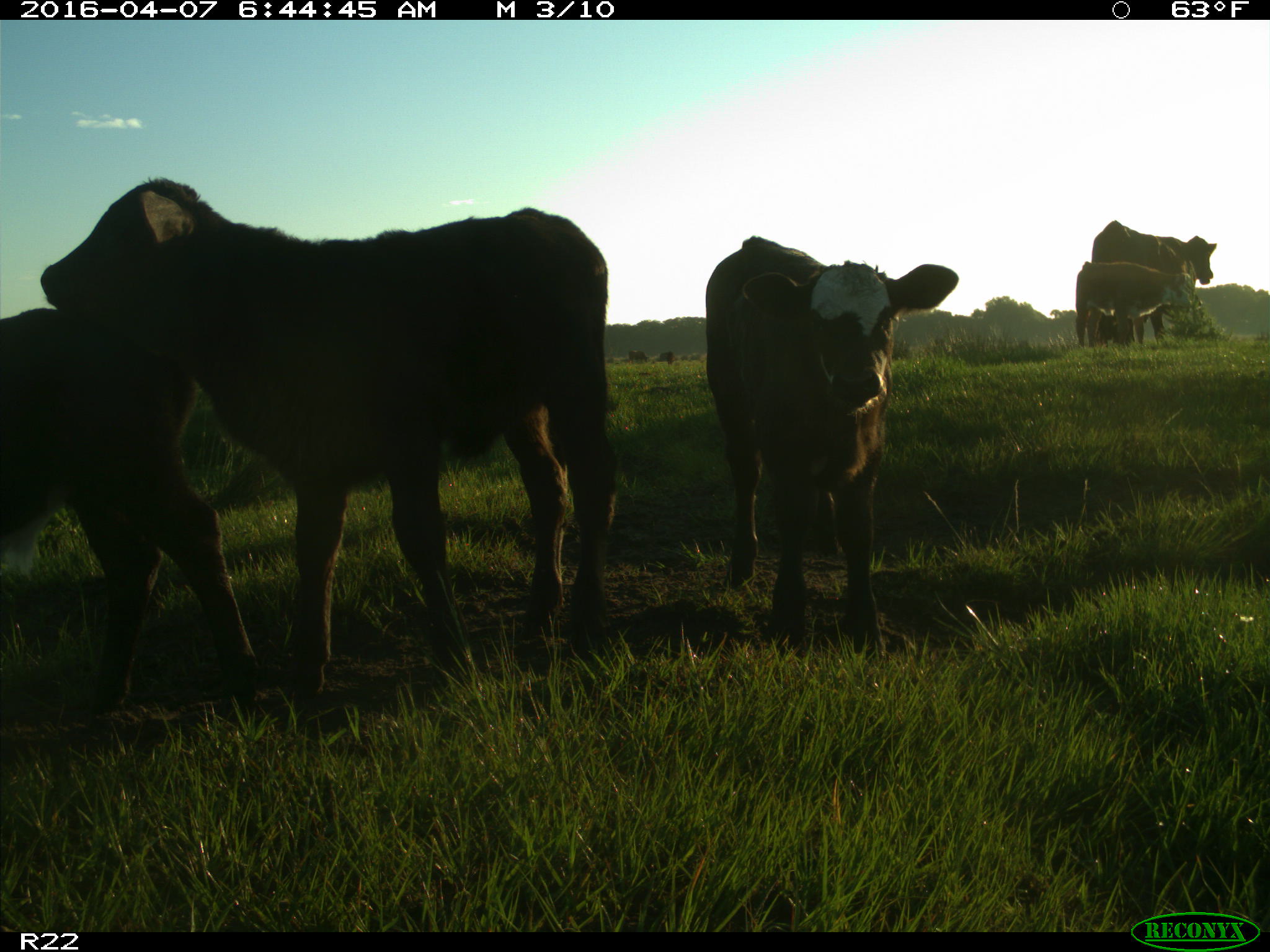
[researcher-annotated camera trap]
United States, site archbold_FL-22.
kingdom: Animalia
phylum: Chordata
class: Mammalia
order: Artiodactyla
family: Bovidae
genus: Bos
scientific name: Bos taurus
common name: domestic cow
Bos taurus (domestic cow).